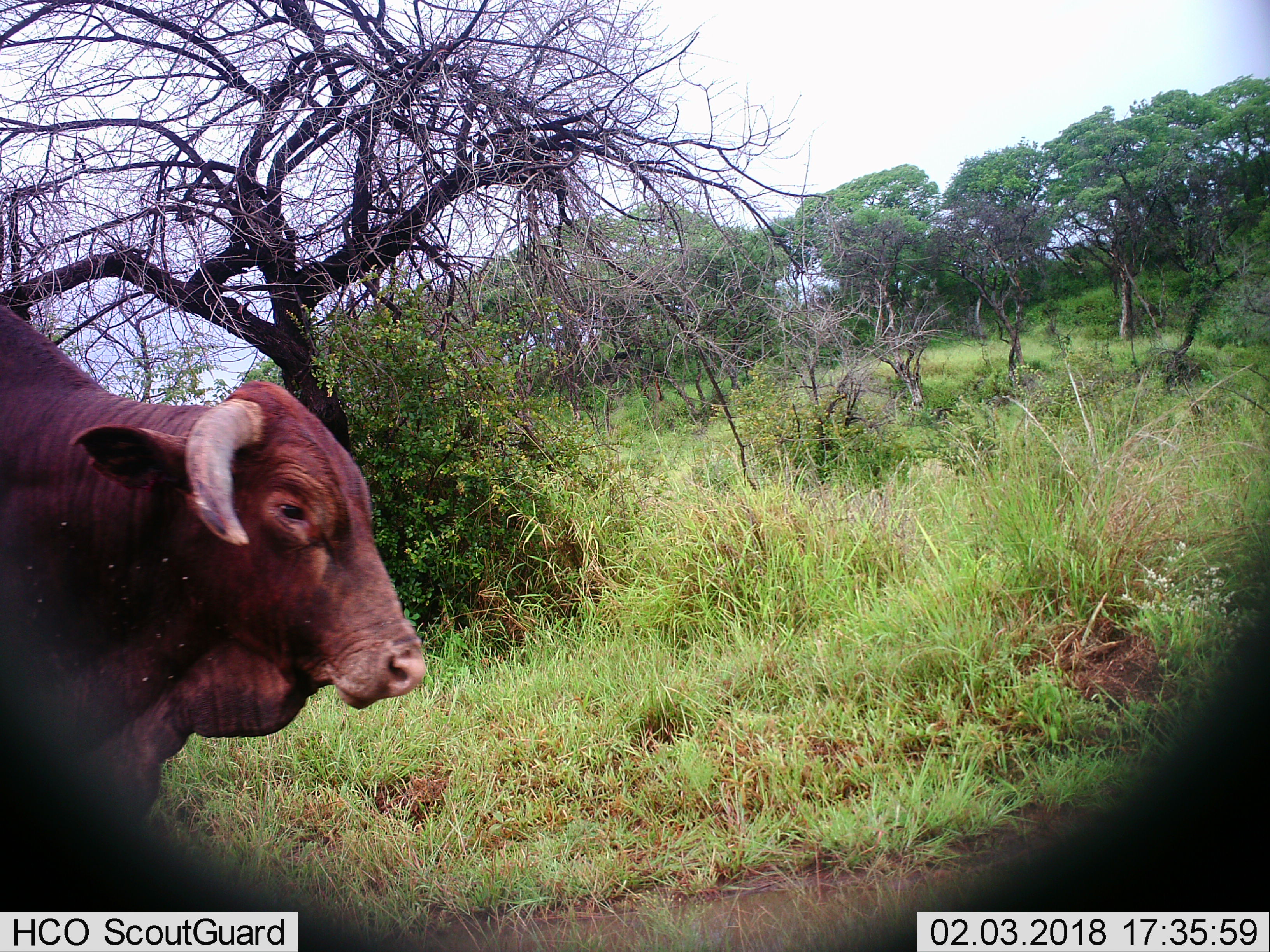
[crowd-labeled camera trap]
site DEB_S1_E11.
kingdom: Animalia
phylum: Chordata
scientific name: Vertebrata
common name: domestic animal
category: domesticanimal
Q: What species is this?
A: Domesticanimal (domestic animal) (Vertebrata).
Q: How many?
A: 1.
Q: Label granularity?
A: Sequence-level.